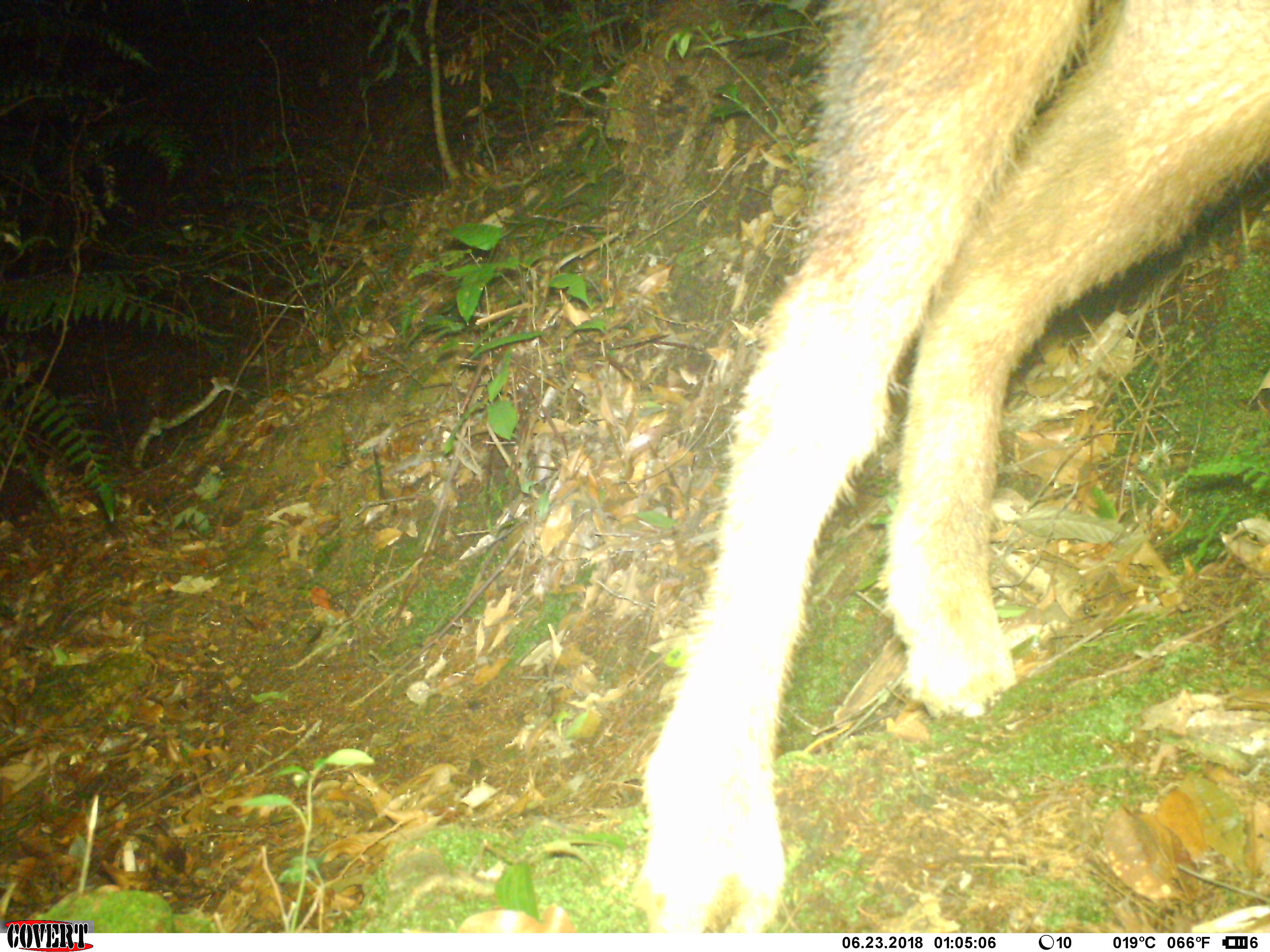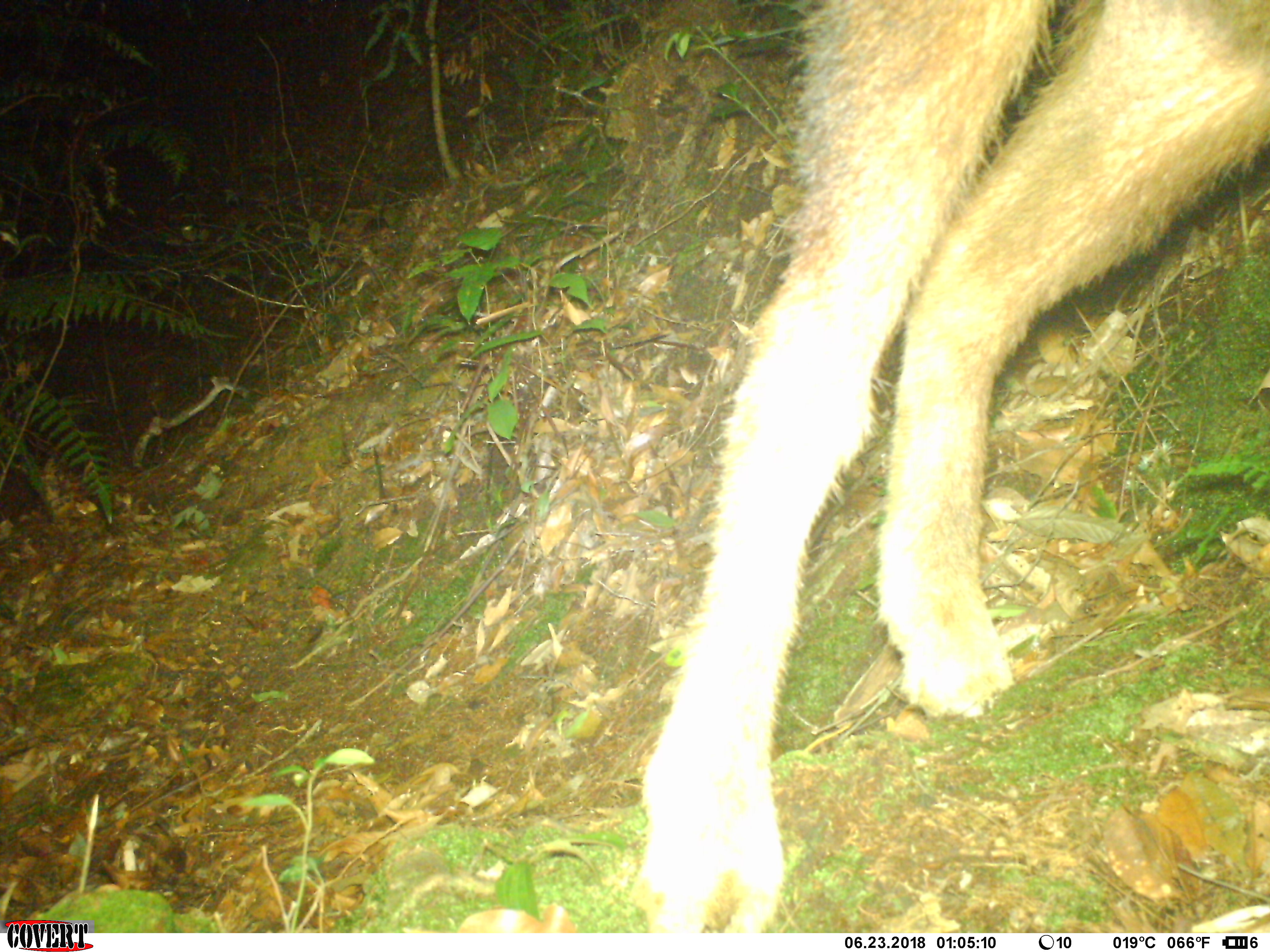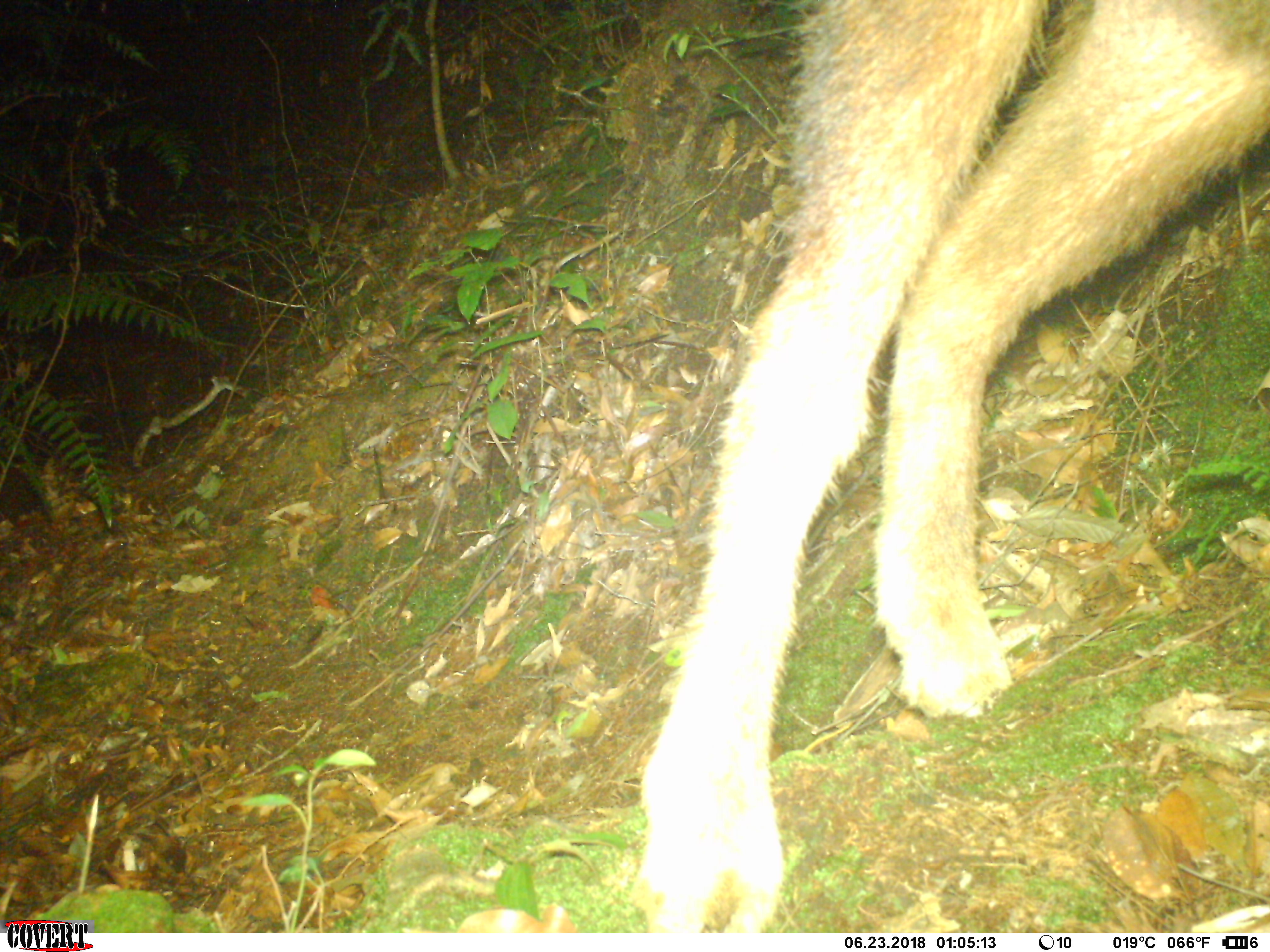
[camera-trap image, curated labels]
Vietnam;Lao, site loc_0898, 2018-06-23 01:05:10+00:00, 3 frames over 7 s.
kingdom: Animalia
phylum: Chordata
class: Mammalia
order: Artiodactyla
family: Bovidae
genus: Capricornis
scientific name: Capricornis sumatraensis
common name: chinese serow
Chinese serow (Capricornis sumatraensis). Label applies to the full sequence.